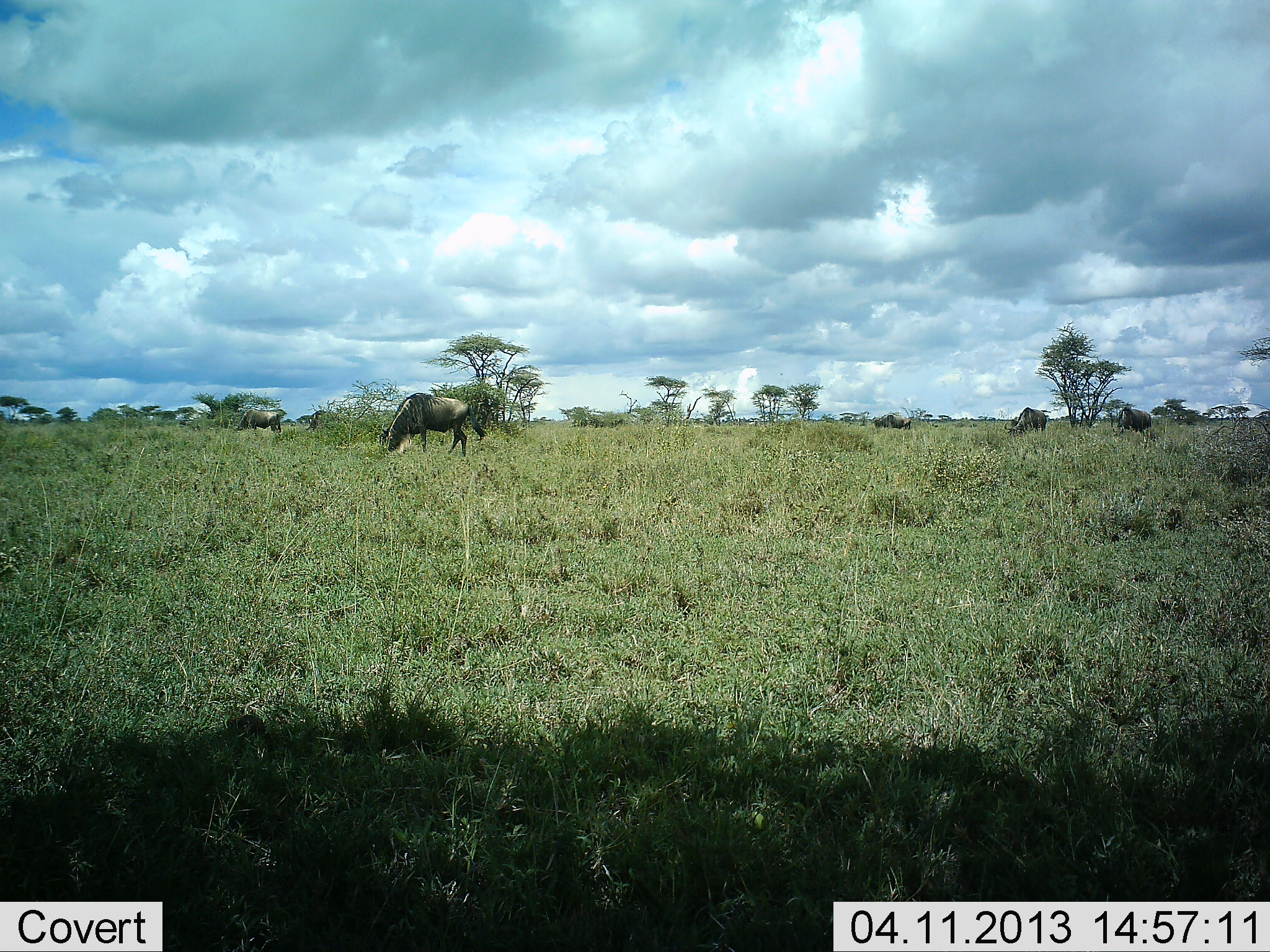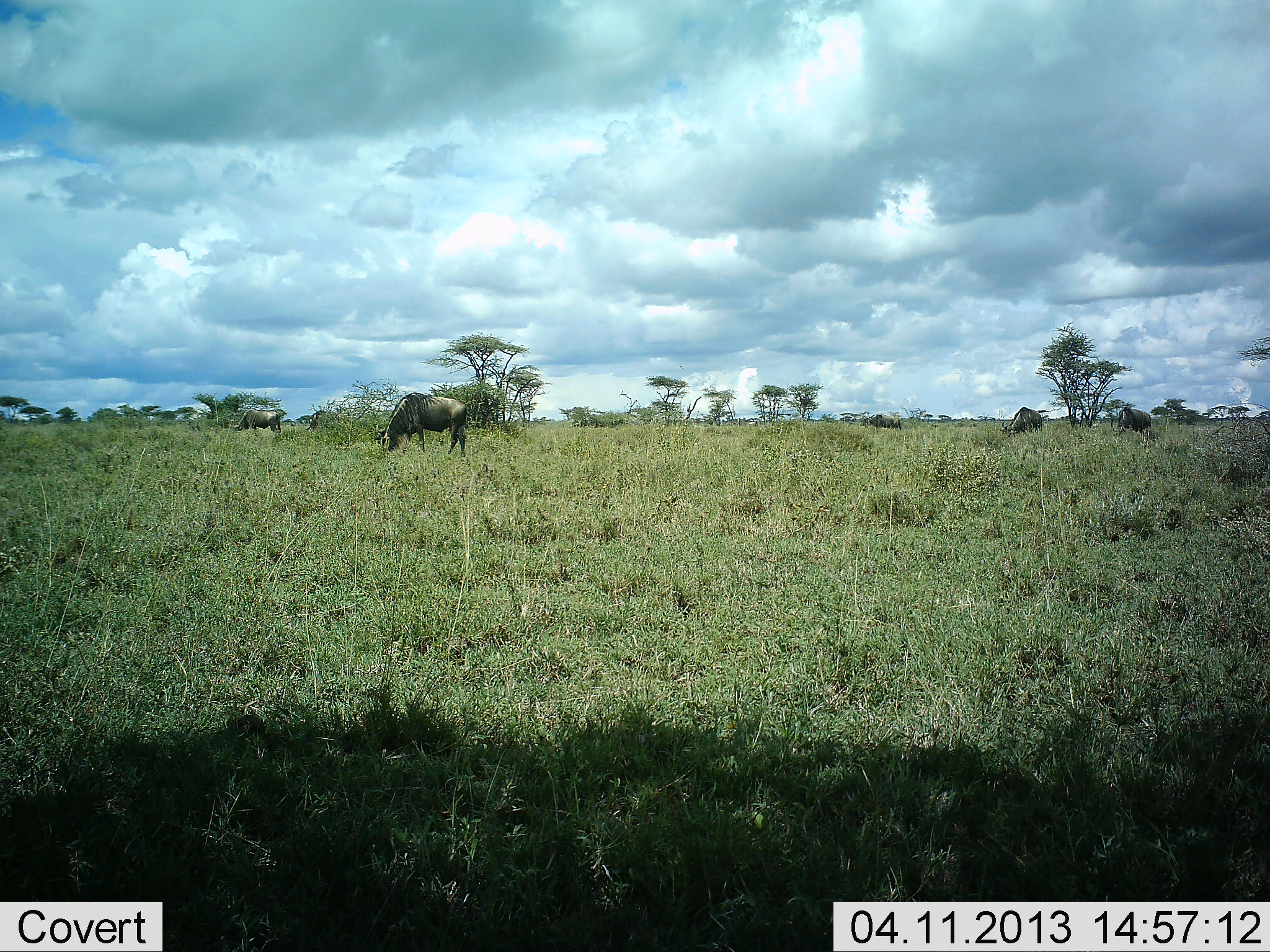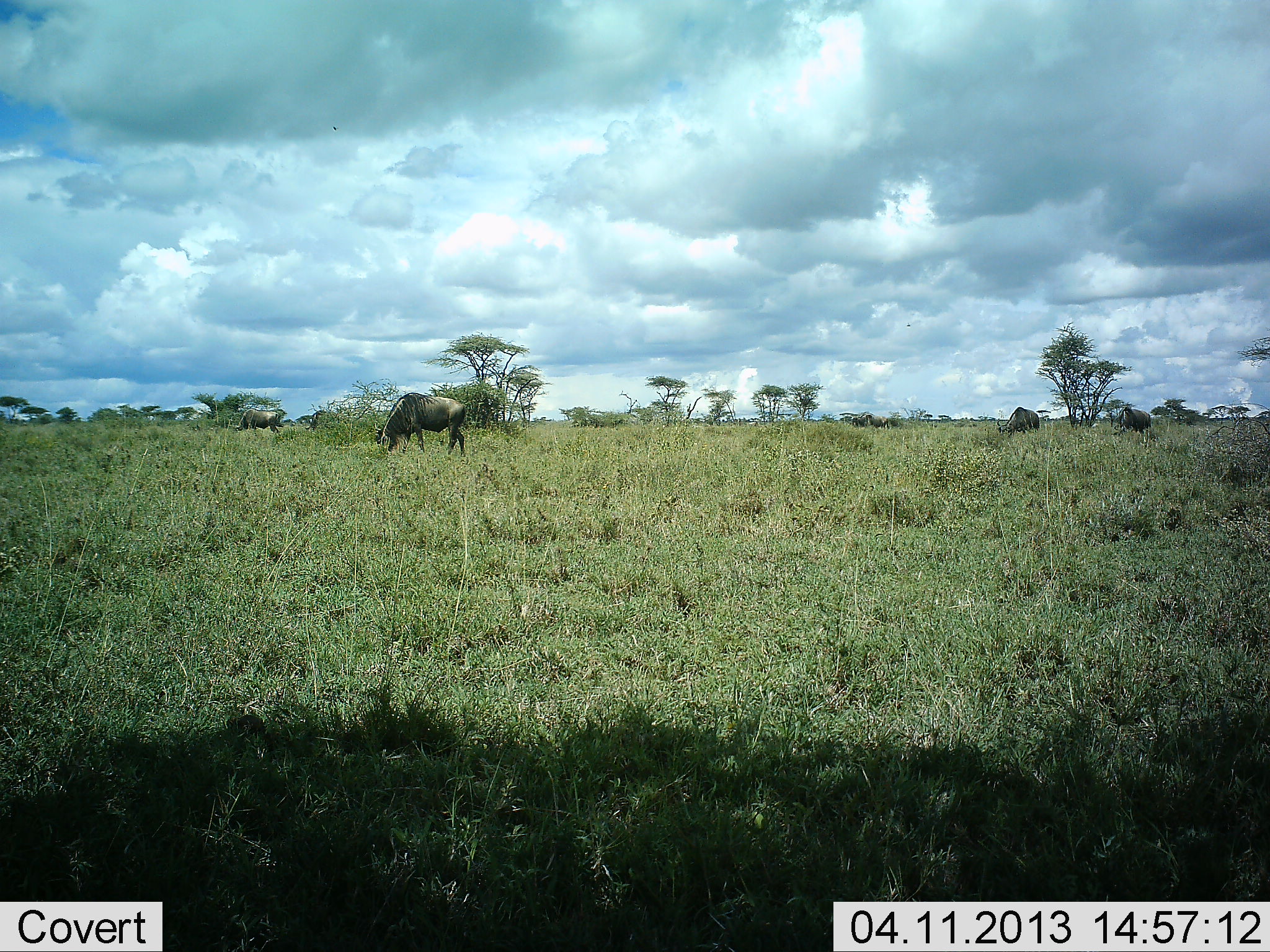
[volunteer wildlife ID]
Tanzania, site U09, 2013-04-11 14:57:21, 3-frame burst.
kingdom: Animalia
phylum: Chordata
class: Mammalia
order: Artiodactyla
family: Bovidae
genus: Connochaetes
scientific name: Connochaetes taurinus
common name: blue wildebeest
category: wildebeest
Wildebeest (blue wildebeest) (Connochaetes taurinus), count 5. Behavior (volunteer vote fractions): standing 40%, resting 0%, moving 35%, interacting 0%. Young present (vote fraction): 0%. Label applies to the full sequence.